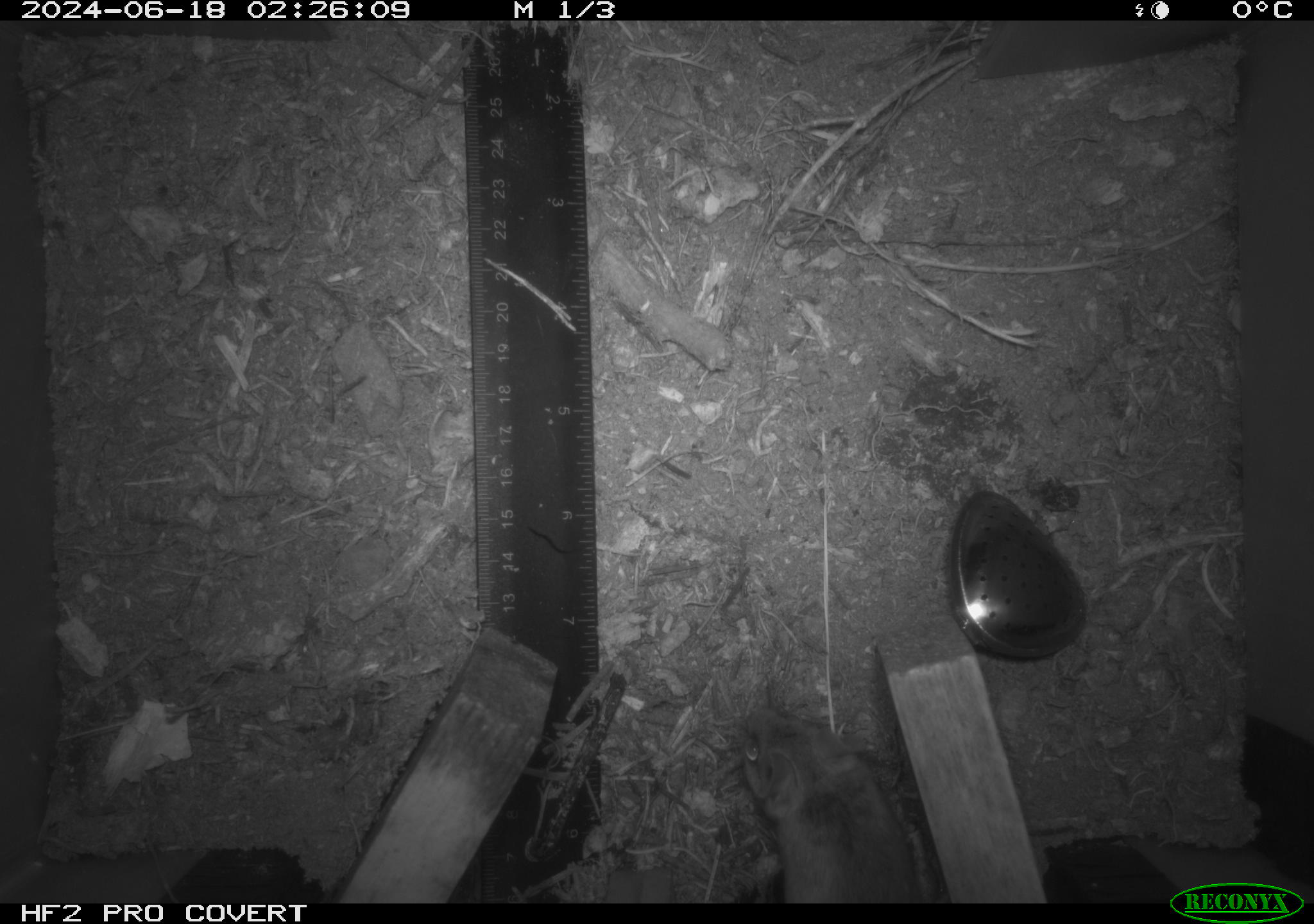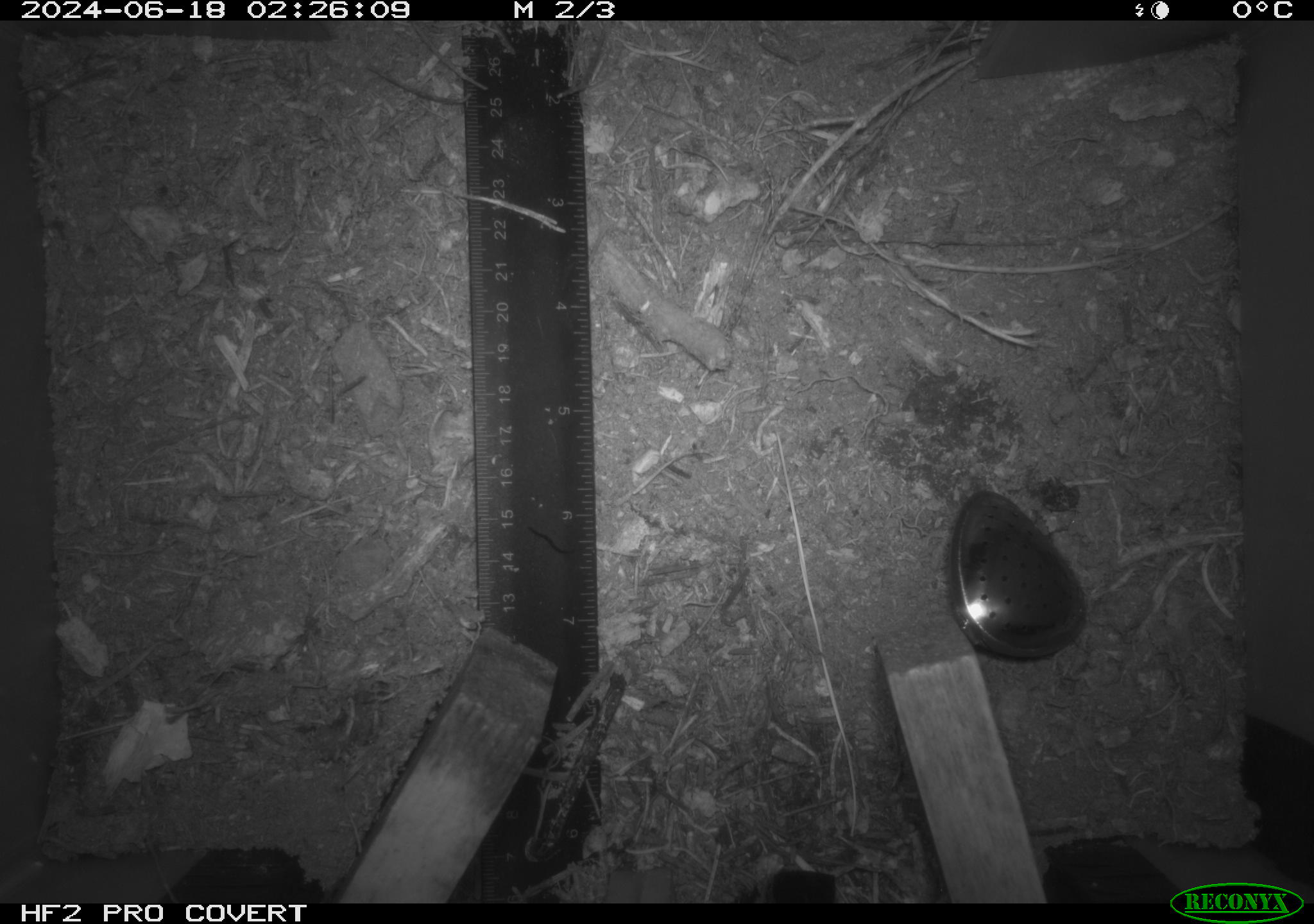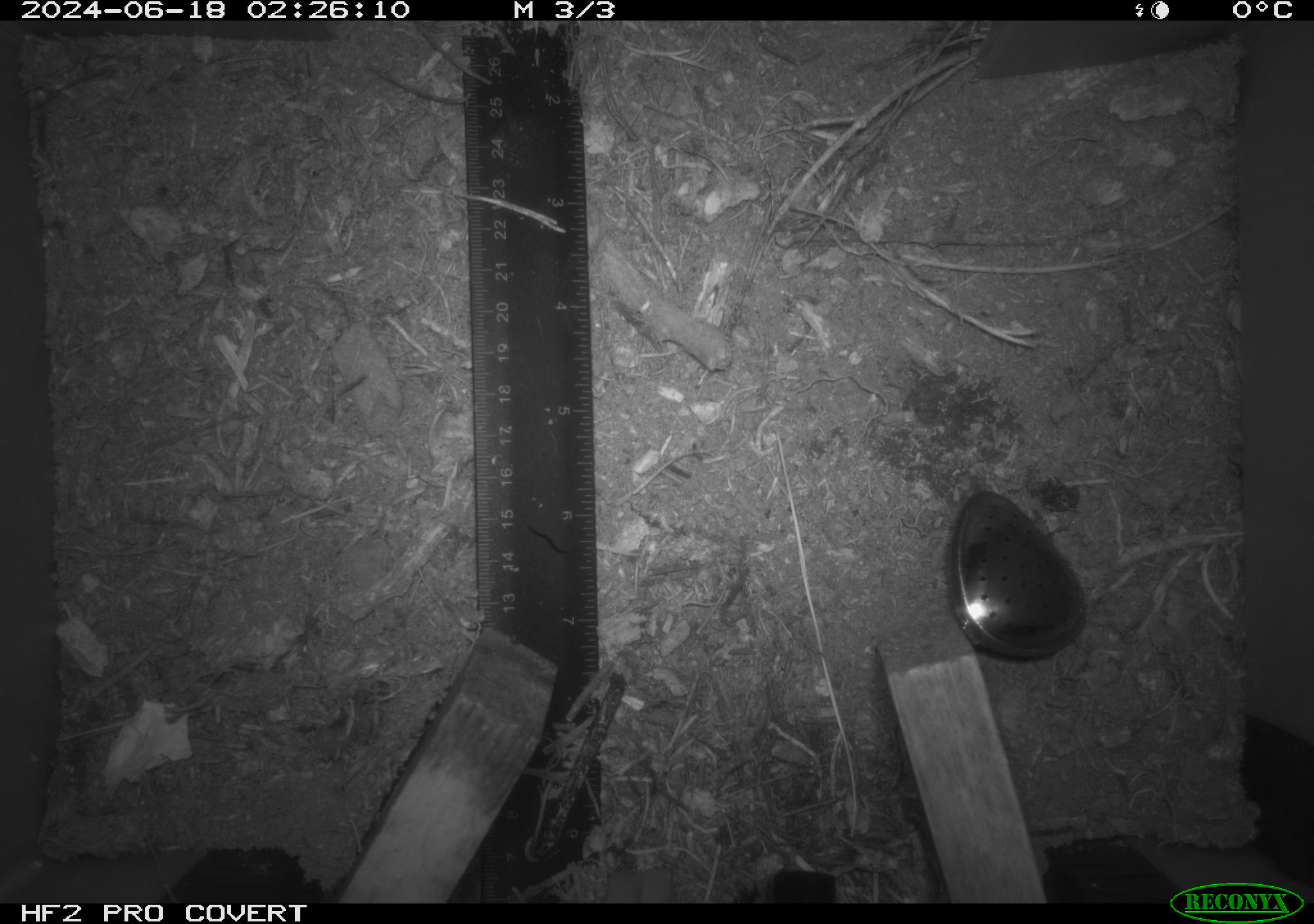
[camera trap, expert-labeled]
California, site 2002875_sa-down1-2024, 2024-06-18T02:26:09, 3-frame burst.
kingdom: Animalia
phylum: Chordata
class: Mammalia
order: Rodentia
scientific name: Rodentia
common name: rodent